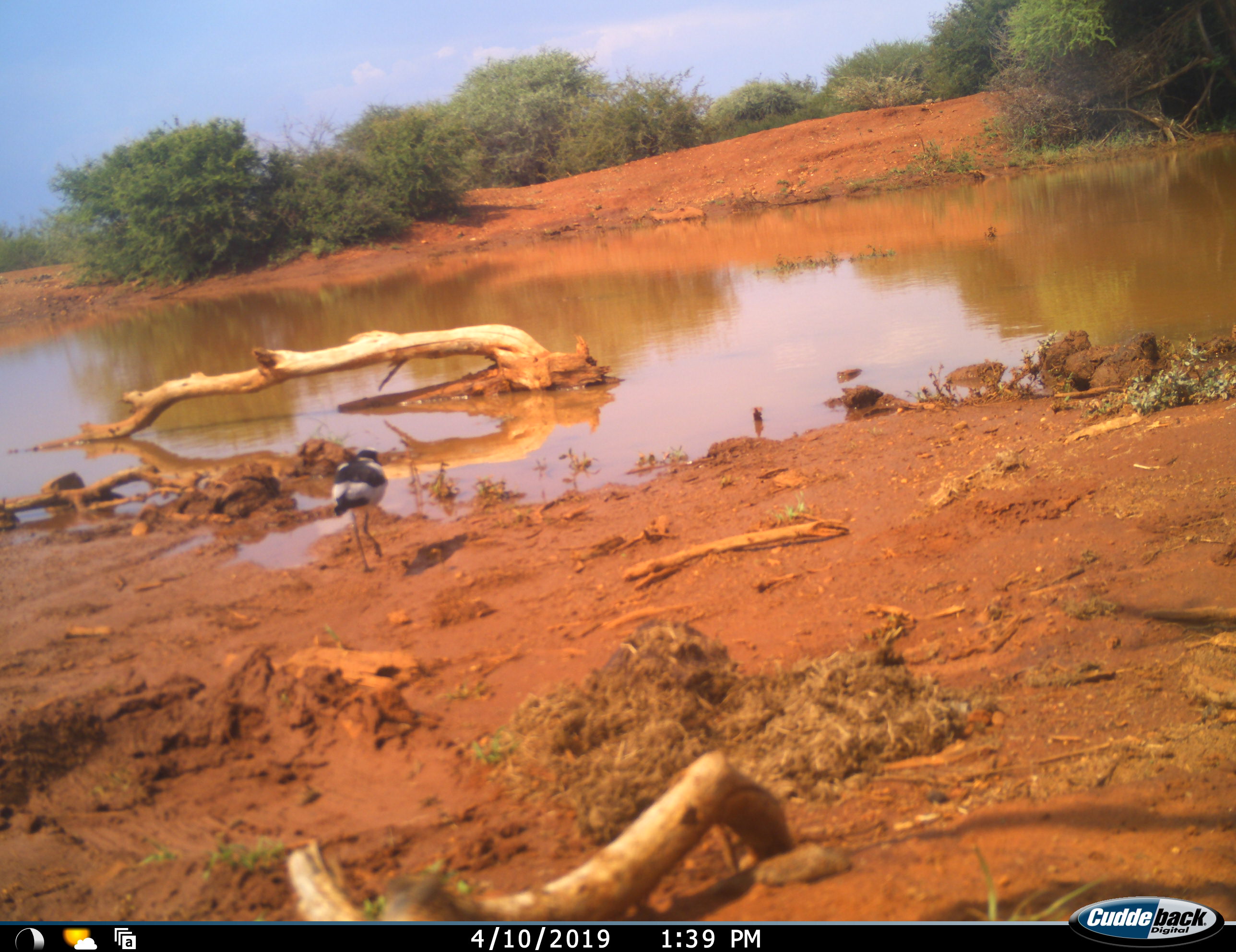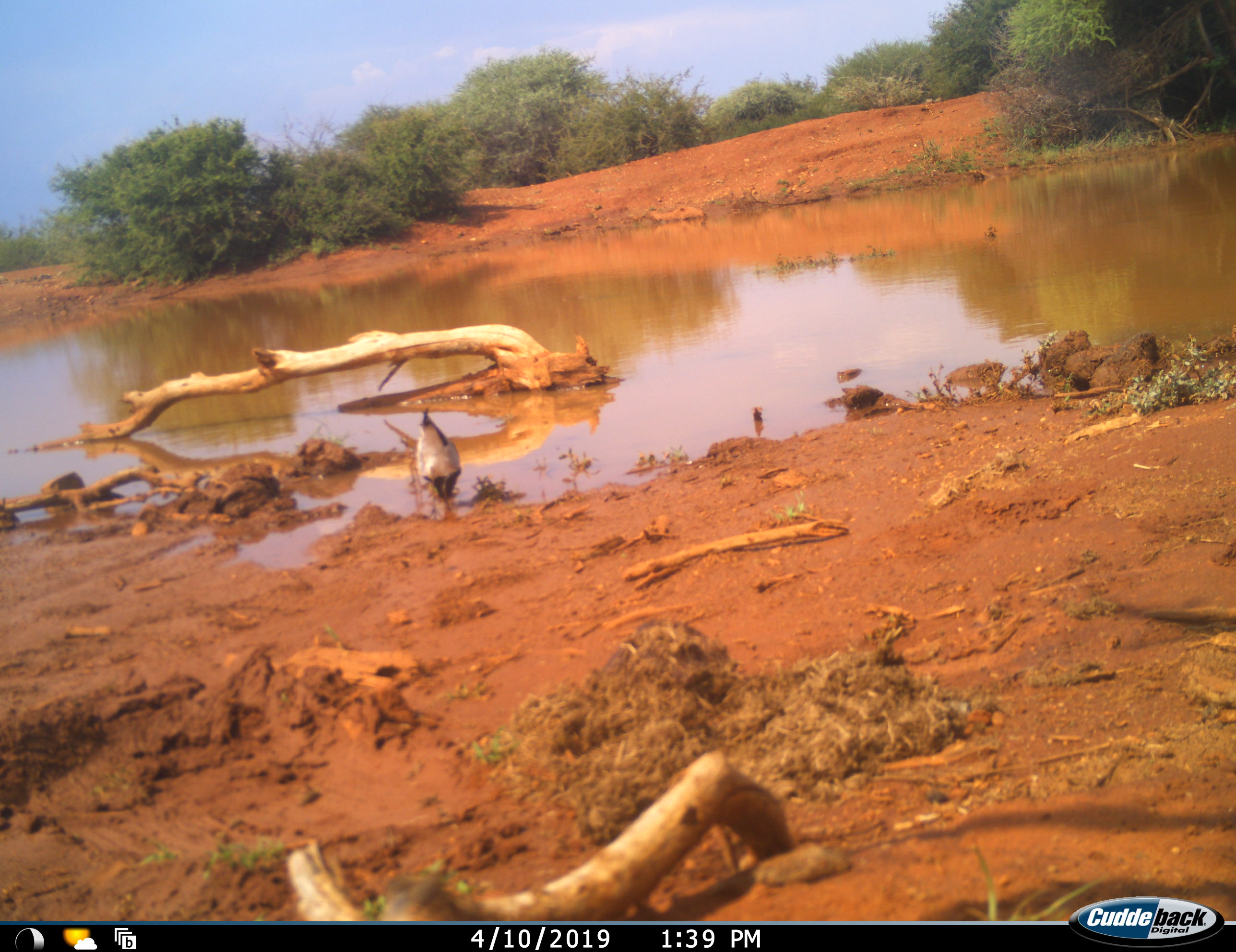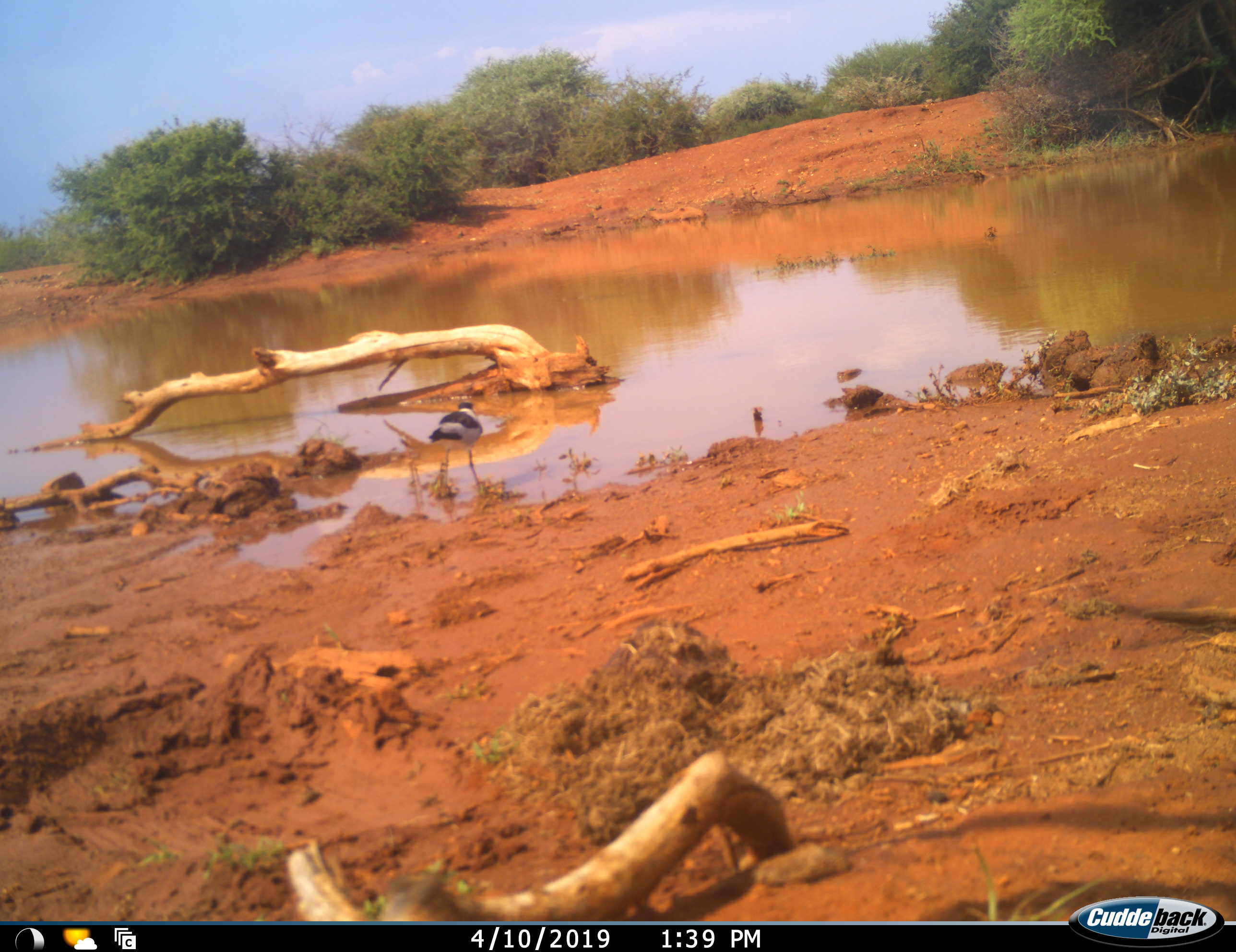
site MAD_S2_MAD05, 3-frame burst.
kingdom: Animalia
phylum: Chordata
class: Aves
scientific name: Aves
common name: bird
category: birdother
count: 1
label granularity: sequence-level